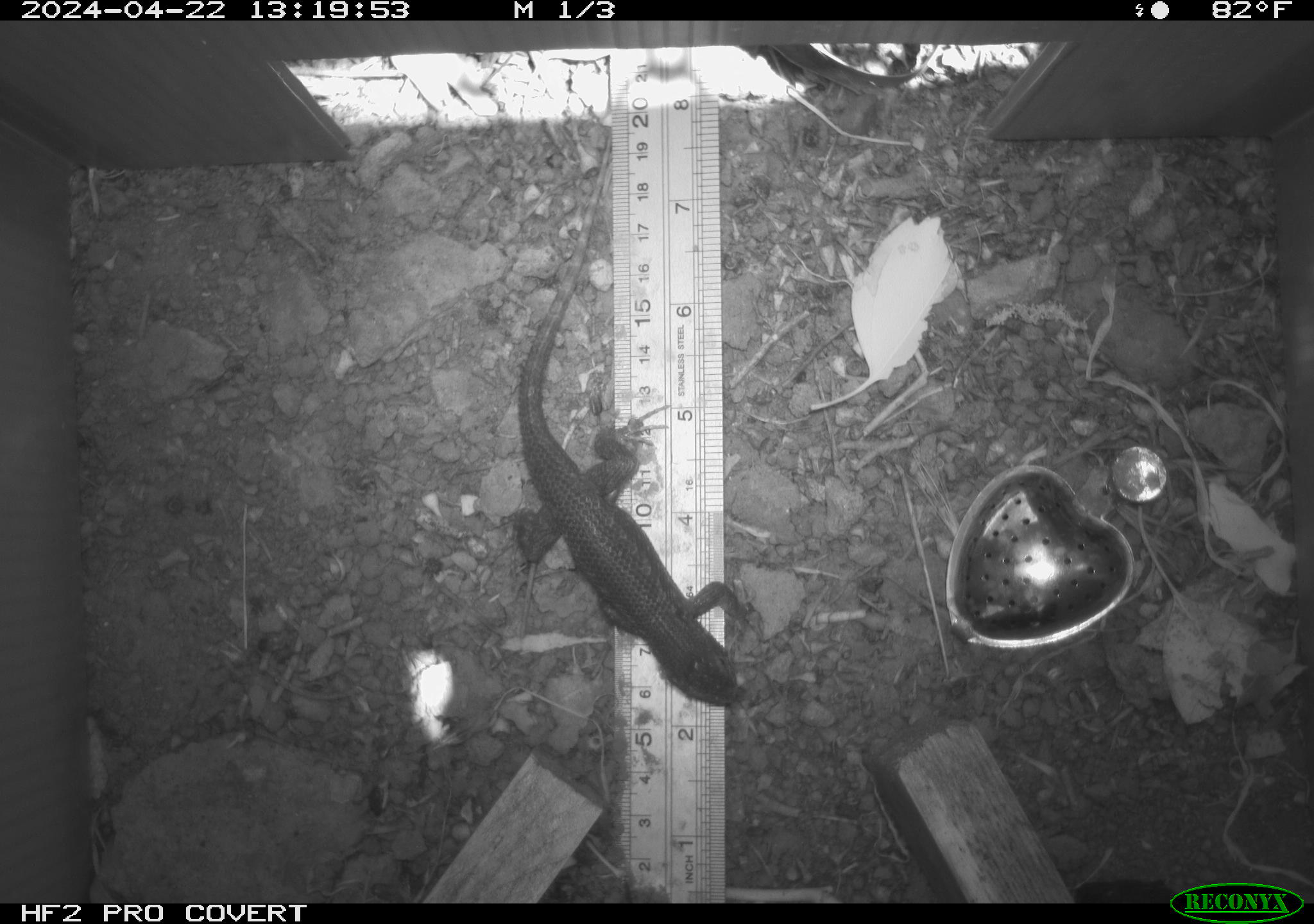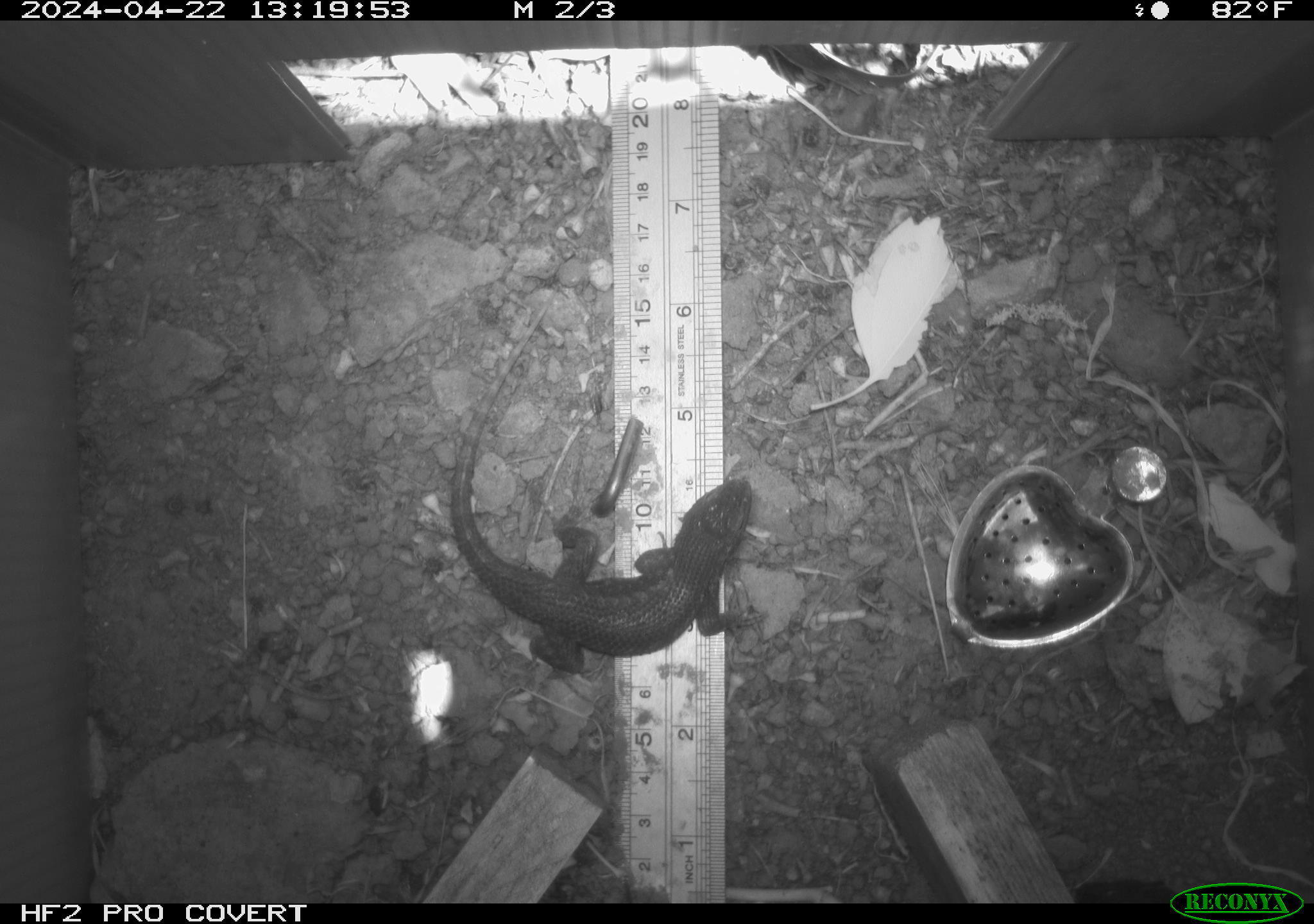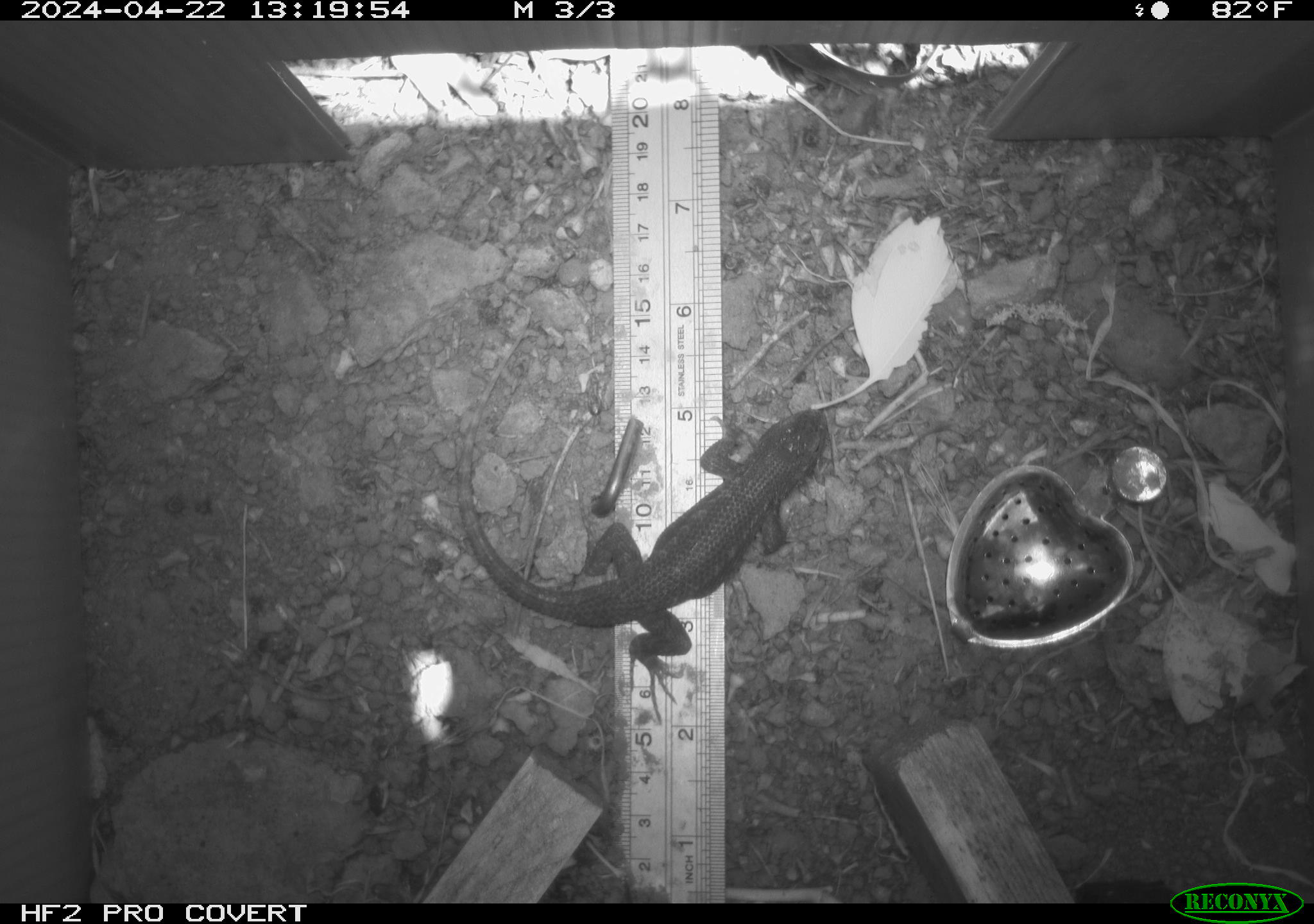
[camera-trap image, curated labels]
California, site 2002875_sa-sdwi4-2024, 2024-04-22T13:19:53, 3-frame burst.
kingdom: Animalia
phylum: Chordata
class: Reptilia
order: Squamata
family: Phrynosomatidae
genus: Sceloporus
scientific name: Sceloporus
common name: spiny lizards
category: sceloporus species